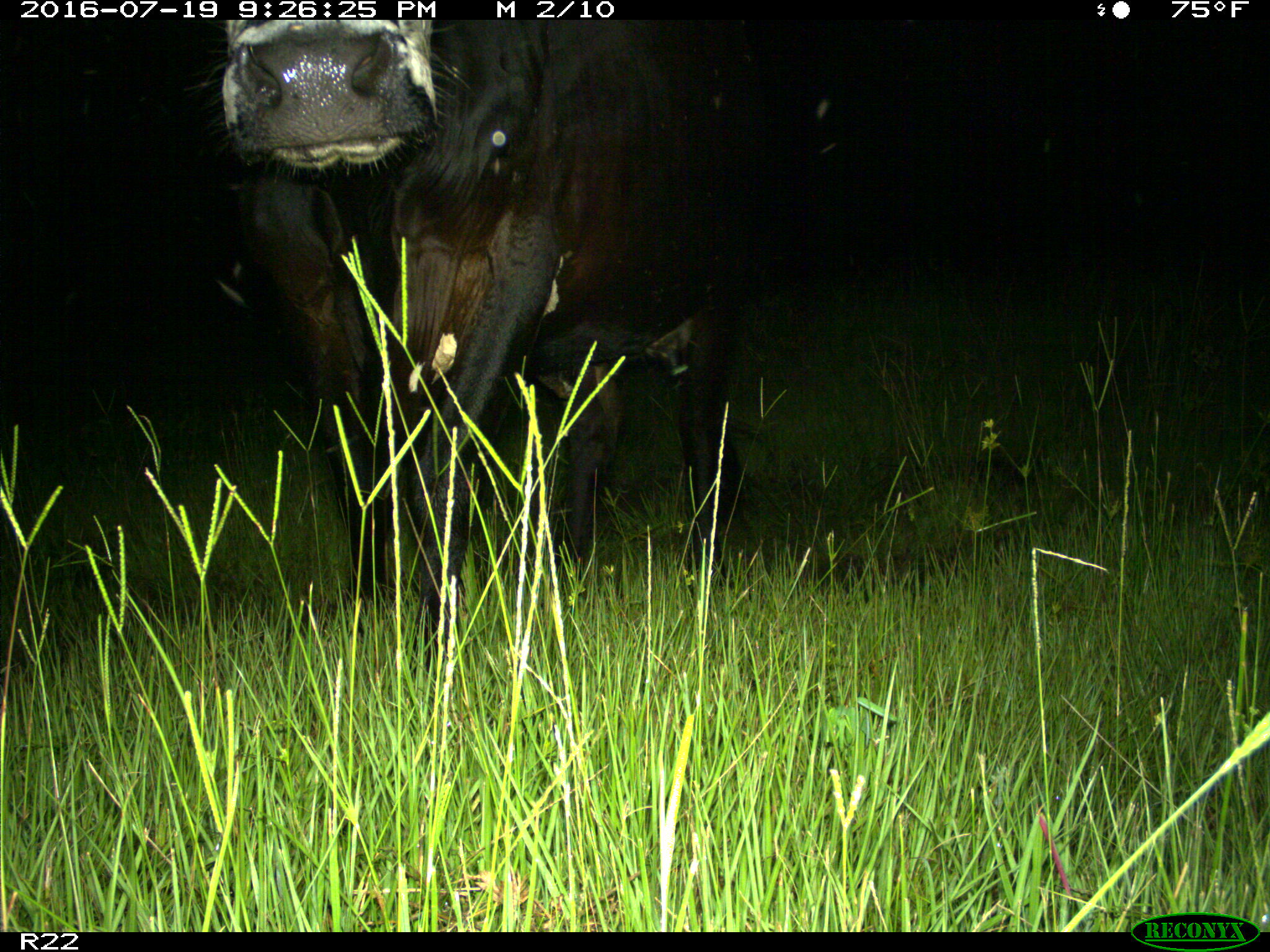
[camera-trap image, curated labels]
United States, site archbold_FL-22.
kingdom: Animalia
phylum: Chordata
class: Mammalia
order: Artiodactyla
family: Bovidae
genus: Bos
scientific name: Bos taurus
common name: domestic cow